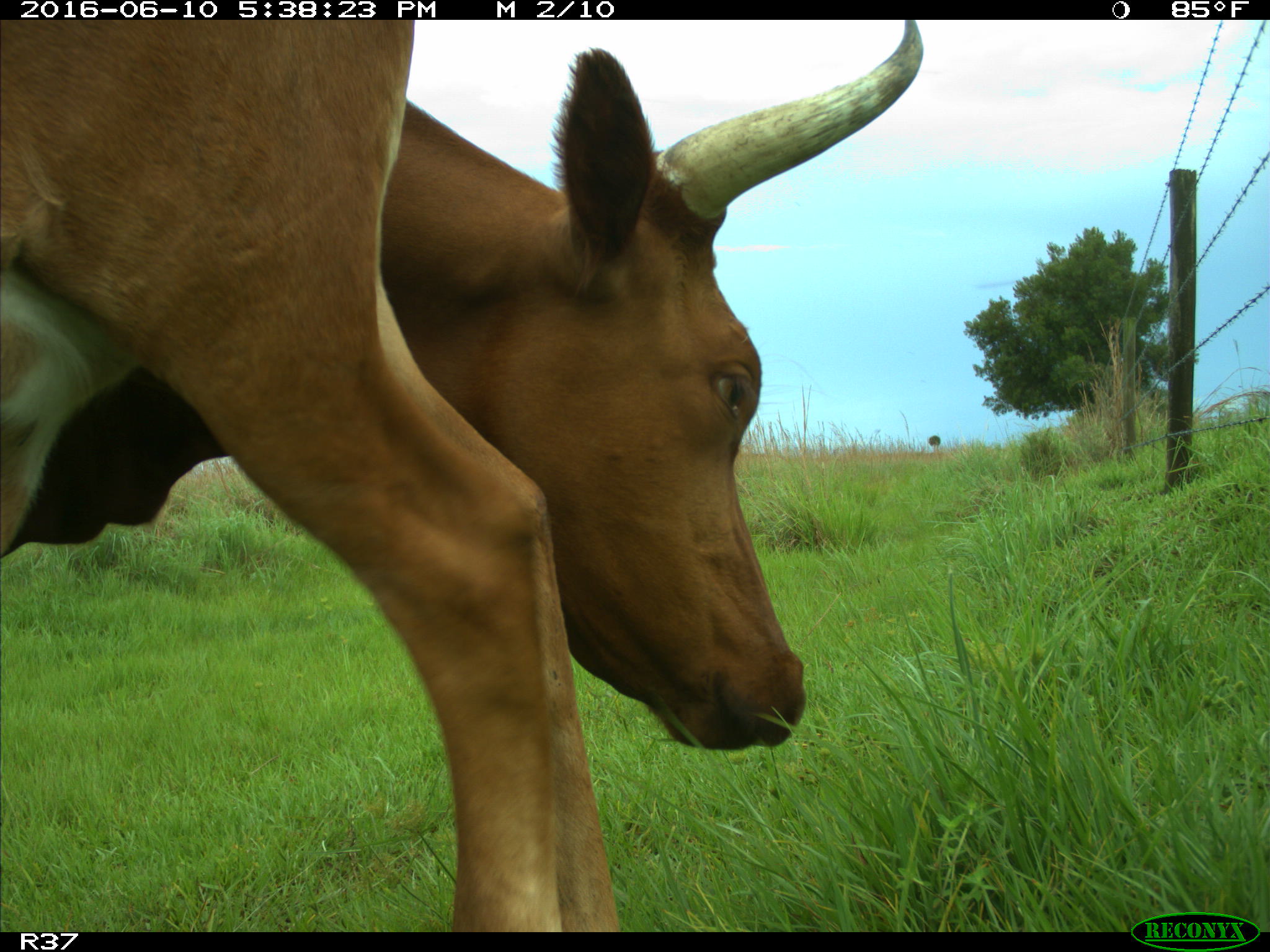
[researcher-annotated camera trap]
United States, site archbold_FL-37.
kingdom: Animalia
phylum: Chordata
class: Mammalia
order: Artiodactyla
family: Bovidae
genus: Bos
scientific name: Bos taurus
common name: domestic cow